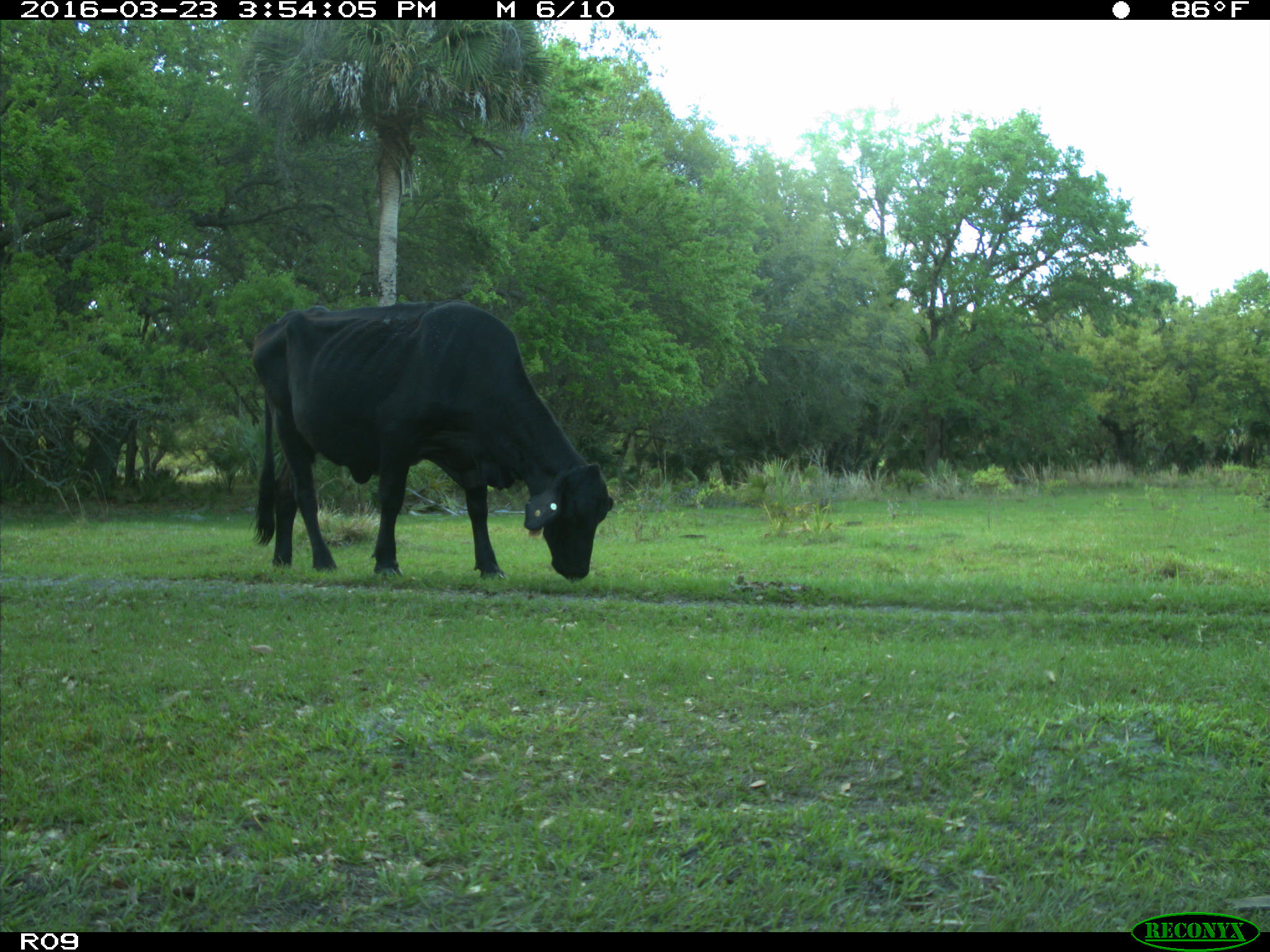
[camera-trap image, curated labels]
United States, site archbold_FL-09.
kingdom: Animalia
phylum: Chordata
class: Mammalia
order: Artiodactyla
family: Bovidae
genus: Bos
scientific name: Bos taurus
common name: domestic cow